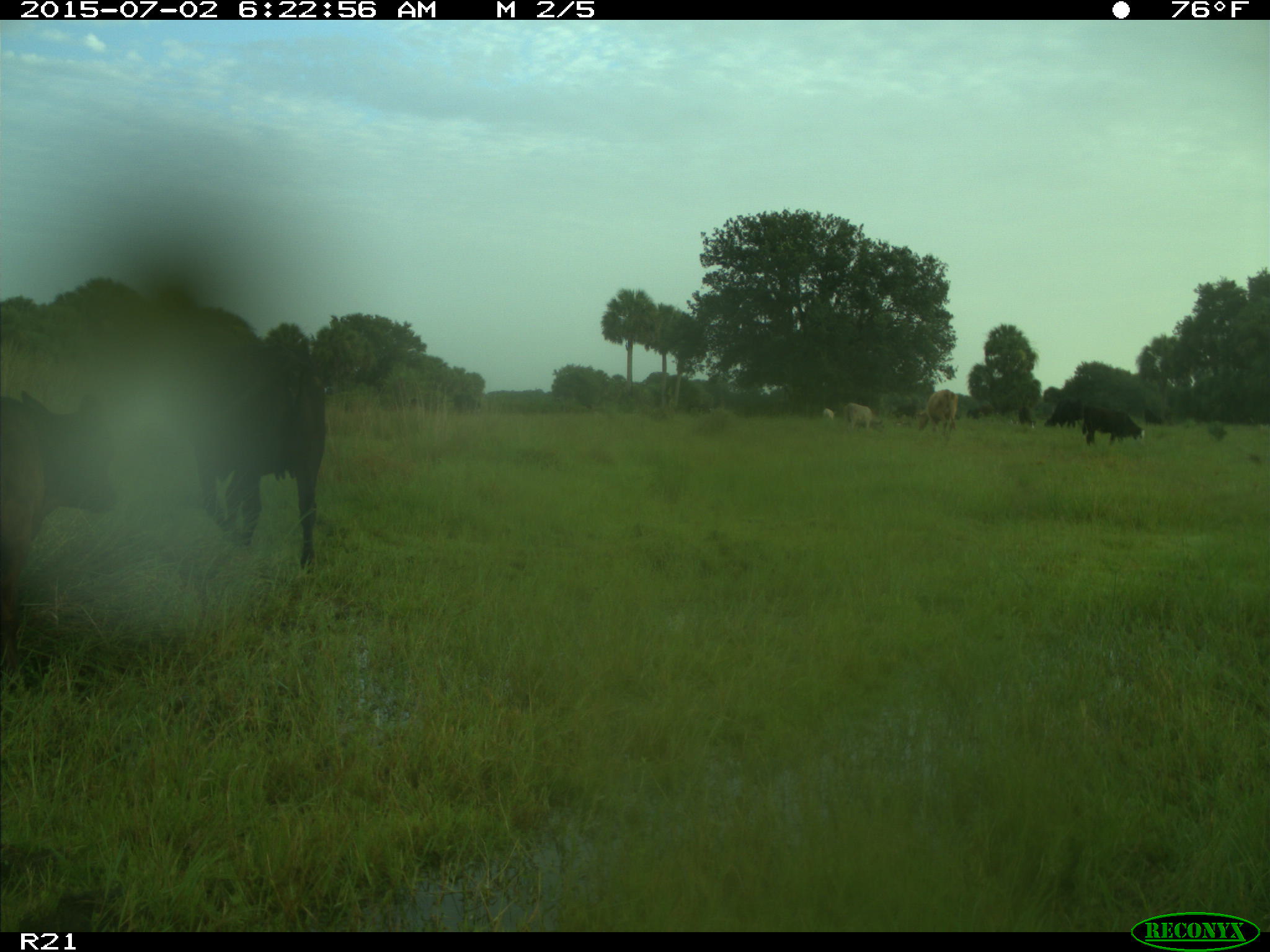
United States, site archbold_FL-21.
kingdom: Animalia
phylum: Chordata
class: Mammalia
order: Artiodactyla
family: Bovidae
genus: Bos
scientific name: Bos taurus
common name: domestic cow